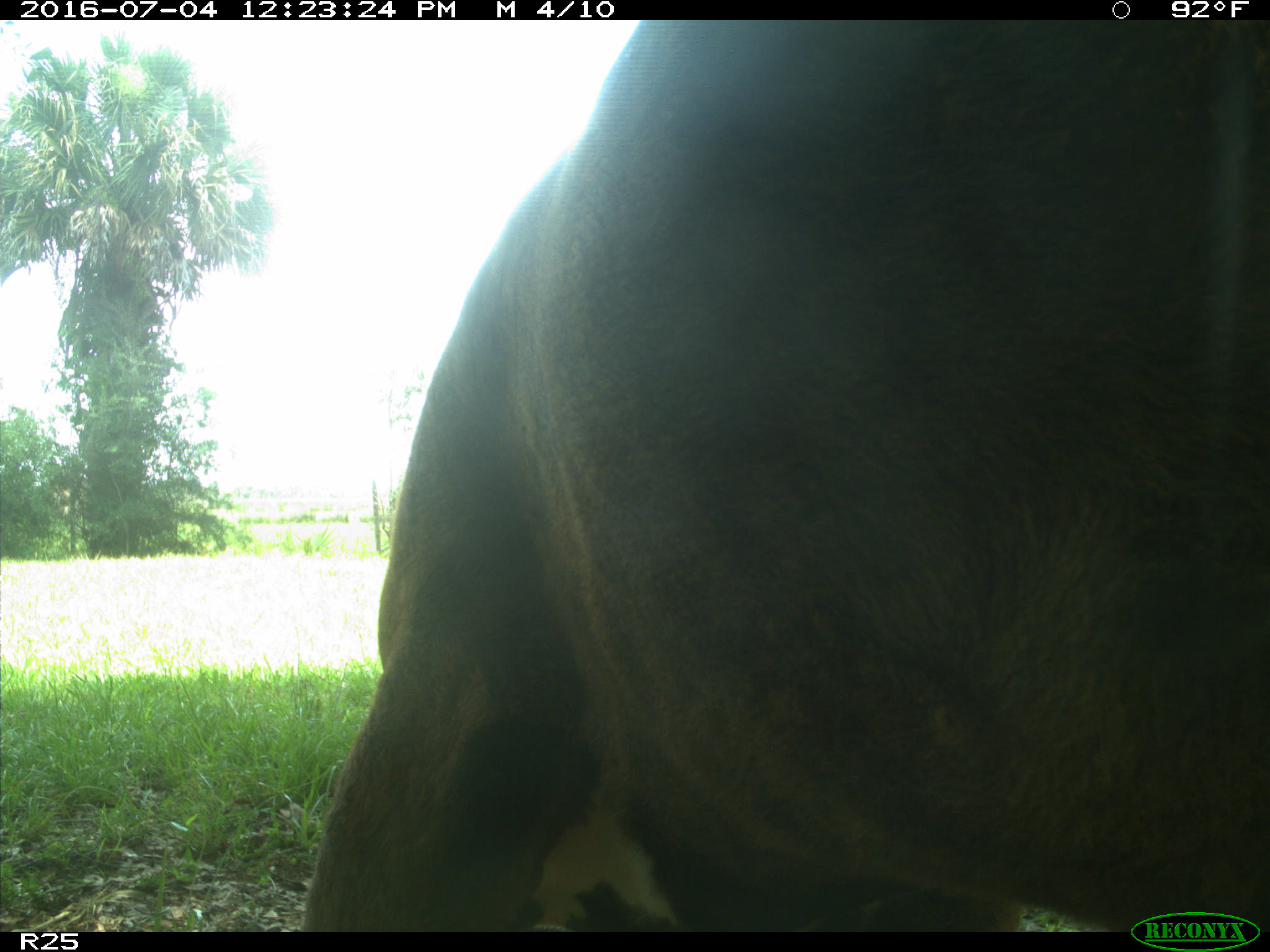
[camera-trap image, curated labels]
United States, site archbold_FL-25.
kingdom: Animalia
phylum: Chordata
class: Mammalia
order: Artiodactyla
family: Bovidae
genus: Bos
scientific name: Bos taurus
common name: domestic cow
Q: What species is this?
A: Bos taurus (domestic cow).